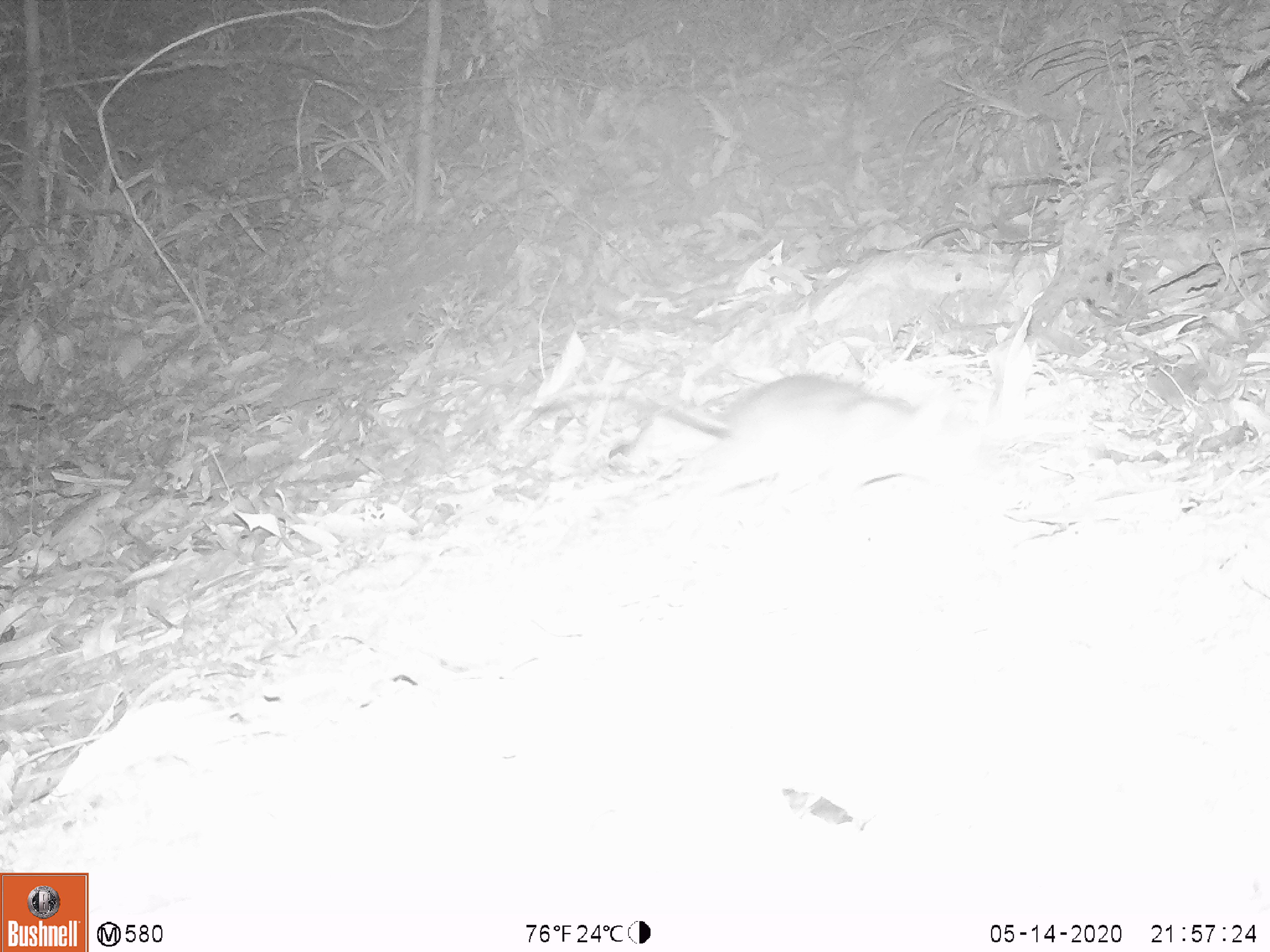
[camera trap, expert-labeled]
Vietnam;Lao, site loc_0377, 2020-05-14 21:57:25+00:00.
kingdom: Animalia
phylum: Chordata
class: Mammalia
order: Rodentia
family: Muridae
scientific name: Muridae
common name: old-world mice and rats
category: unidentified murid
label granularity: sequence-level